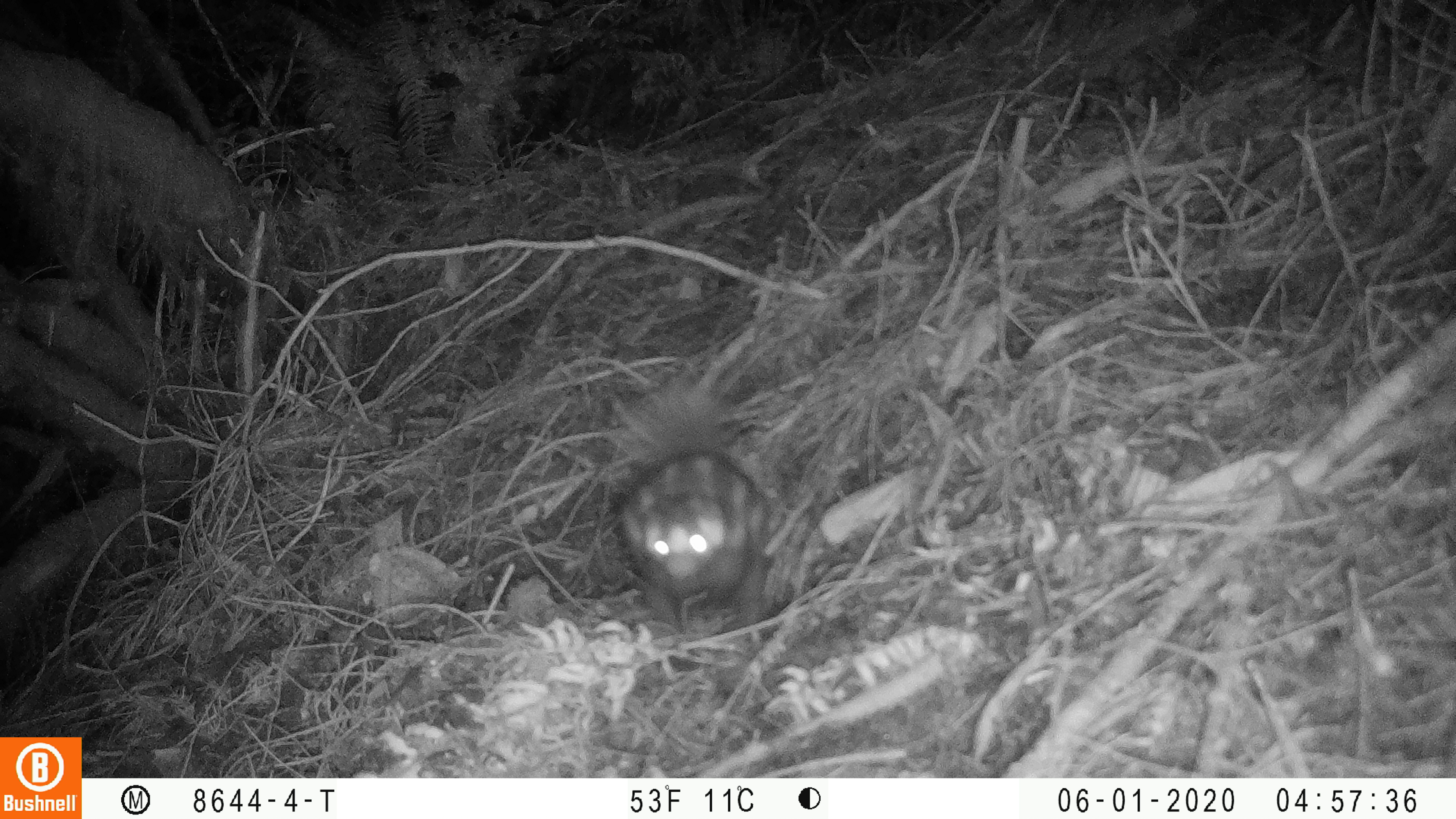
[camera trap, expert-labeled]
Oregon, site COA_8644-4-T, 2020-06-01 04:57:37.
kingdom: Animalia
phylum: Chordata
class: Mammalia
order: Carnivora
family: Mephitidae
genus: Spilogale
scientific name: Spilogale gracilis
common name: western spotted skunk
Western spotted skunk (Spilogale gracilis).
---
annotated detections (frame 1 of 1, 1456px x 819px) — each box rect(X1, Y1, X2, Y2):
western spotted skunk: rect(594, 372, 793, 656)